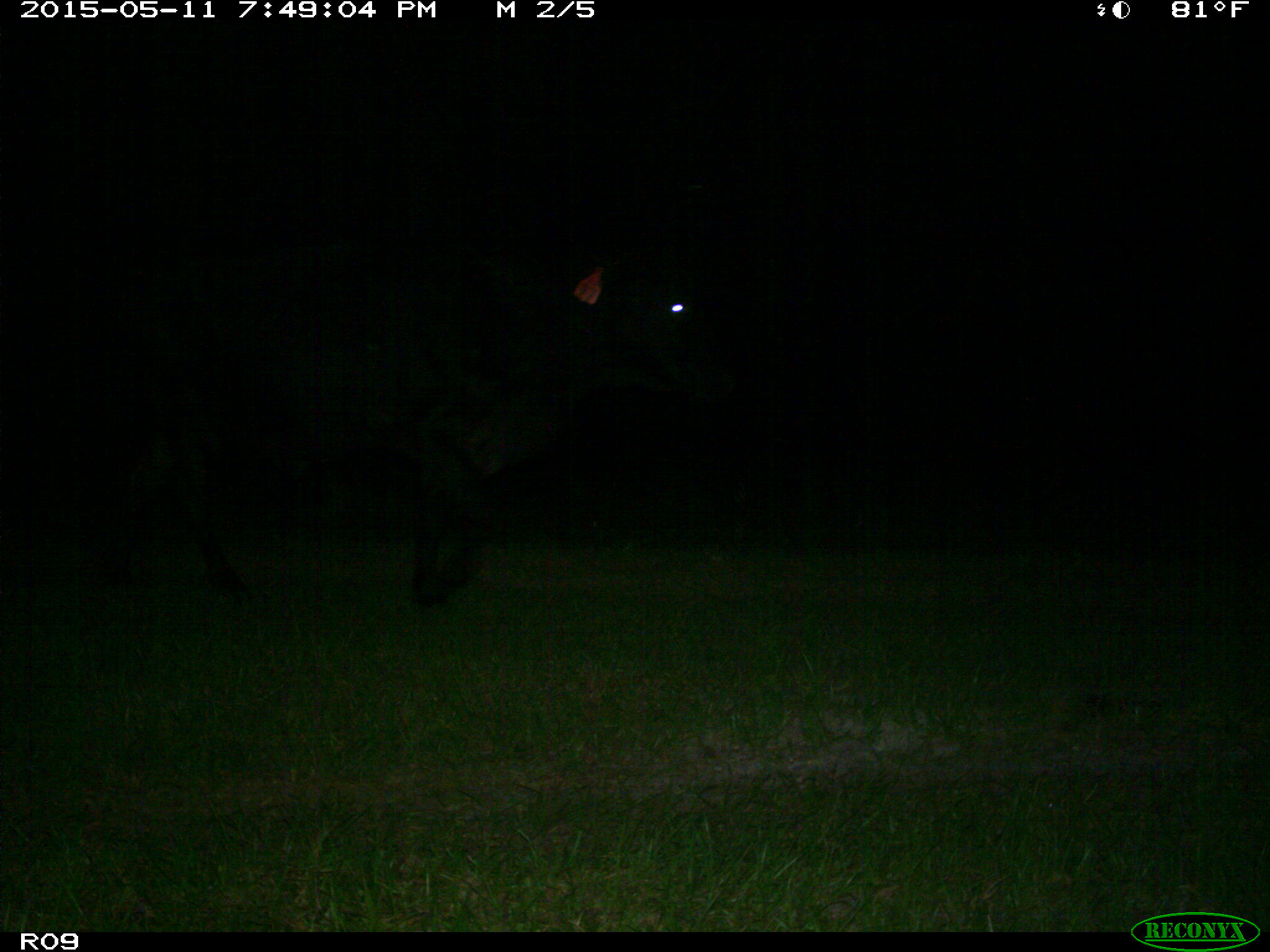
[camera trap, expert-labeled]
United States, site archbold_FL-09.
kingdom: Animalia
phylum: Chordata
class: Mammalia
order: Artiodactyla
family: Bovidae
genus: Bos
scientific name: Bos taurus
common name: domestic cow